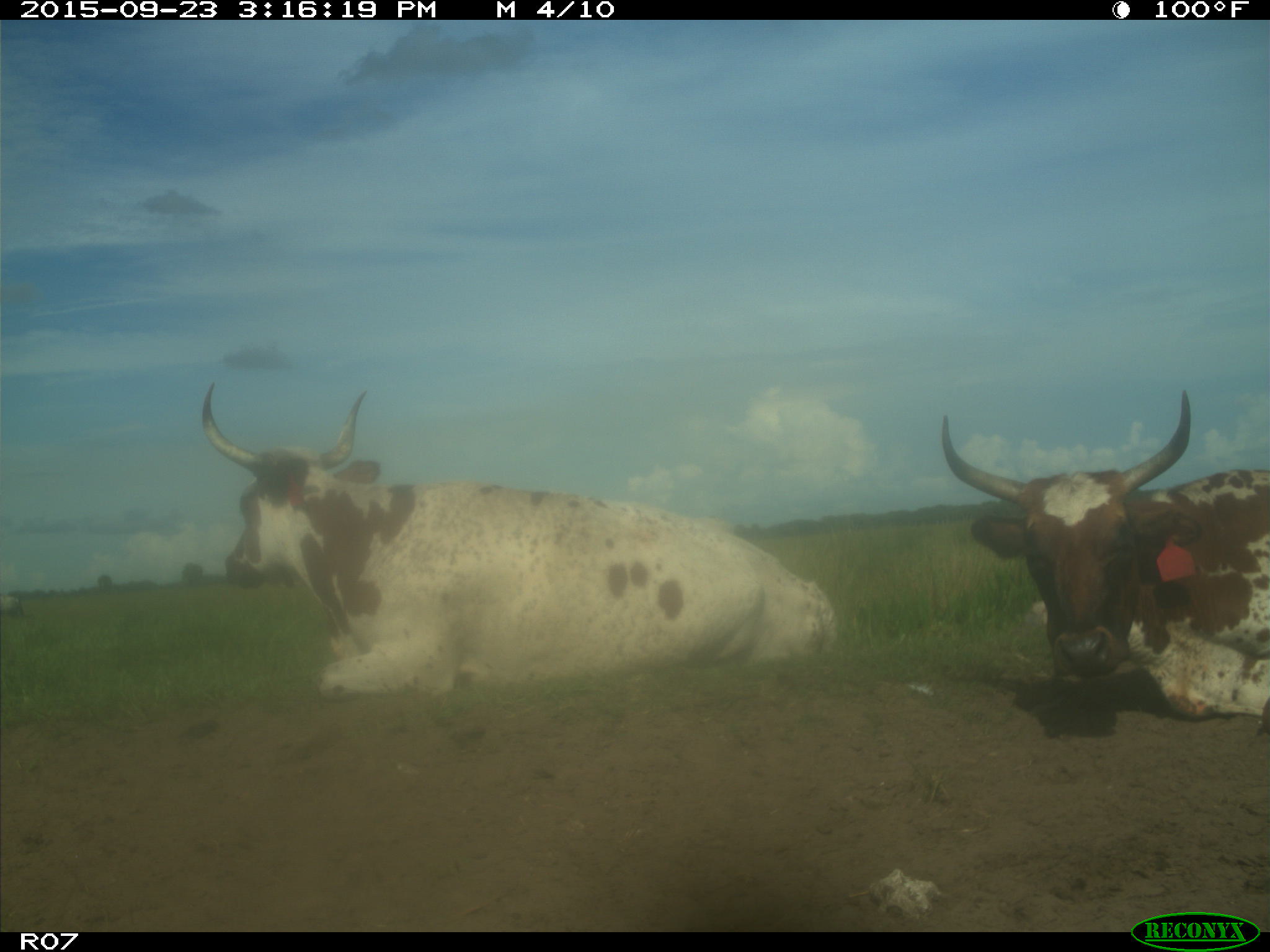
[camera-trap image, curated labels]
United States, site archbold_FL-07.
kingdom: Animalia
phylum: Chordata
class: Mammalia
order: Artiodactyla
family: Bovidae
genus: Bos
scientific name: Bos taurus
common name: domestic cow